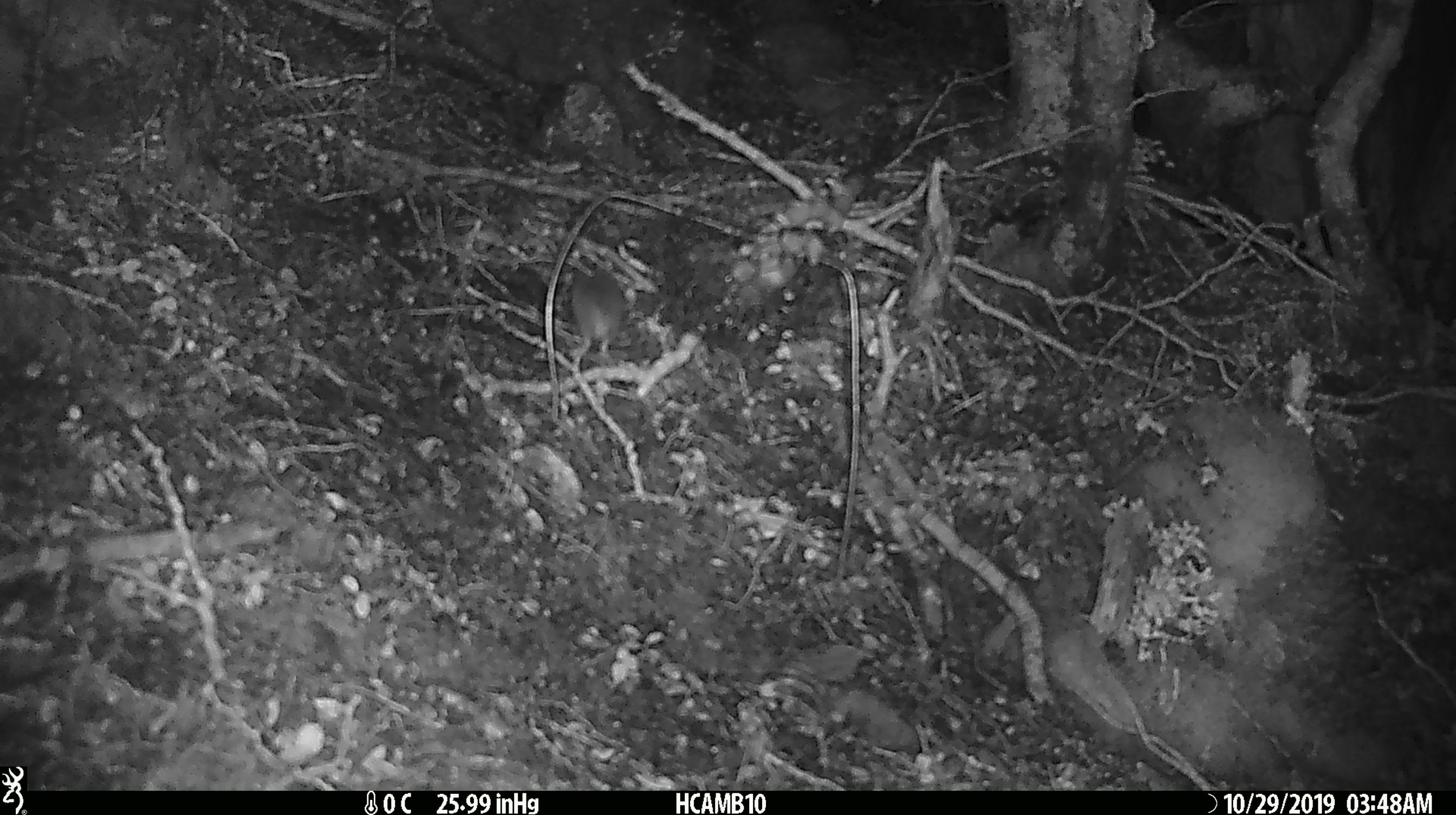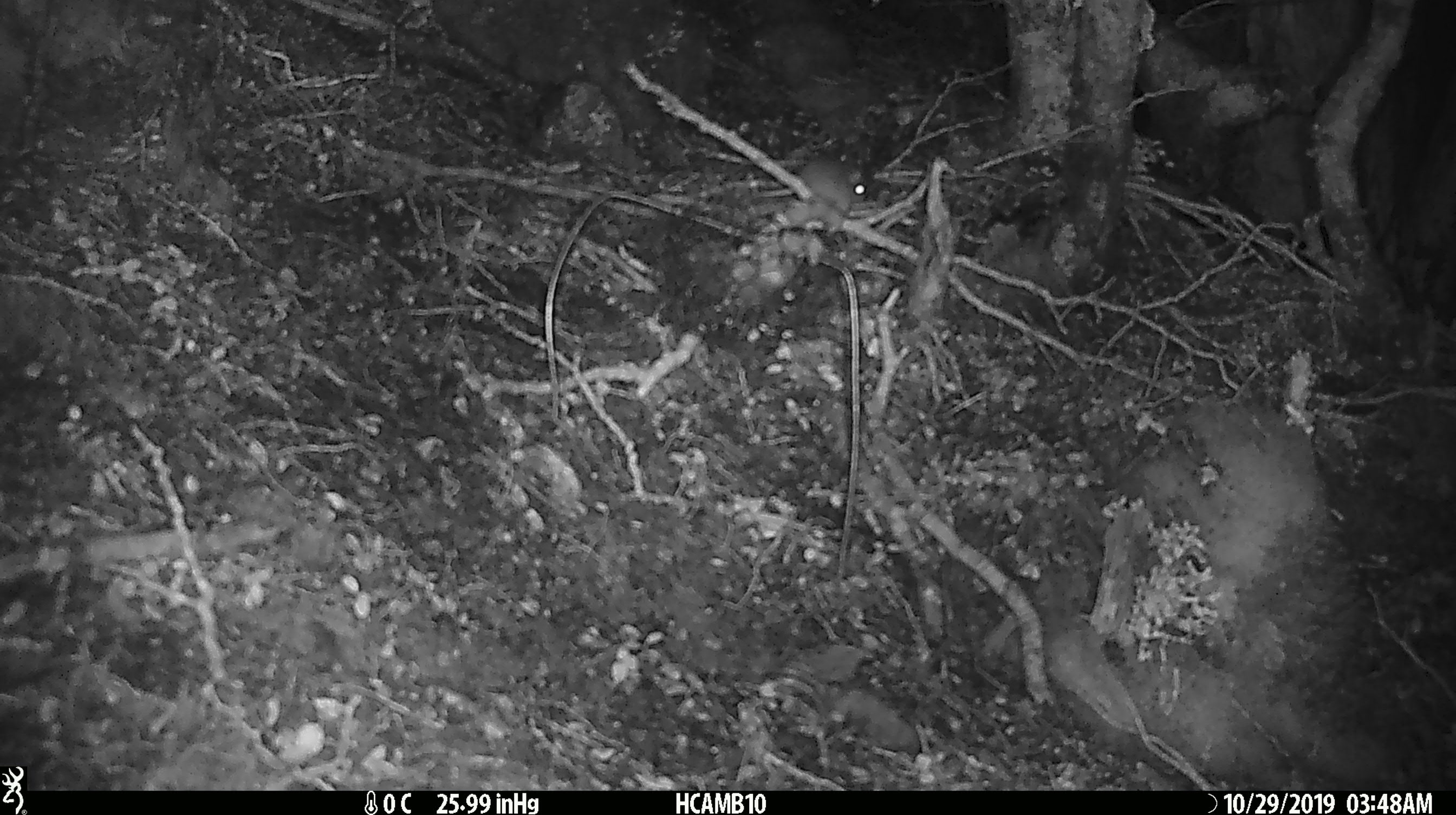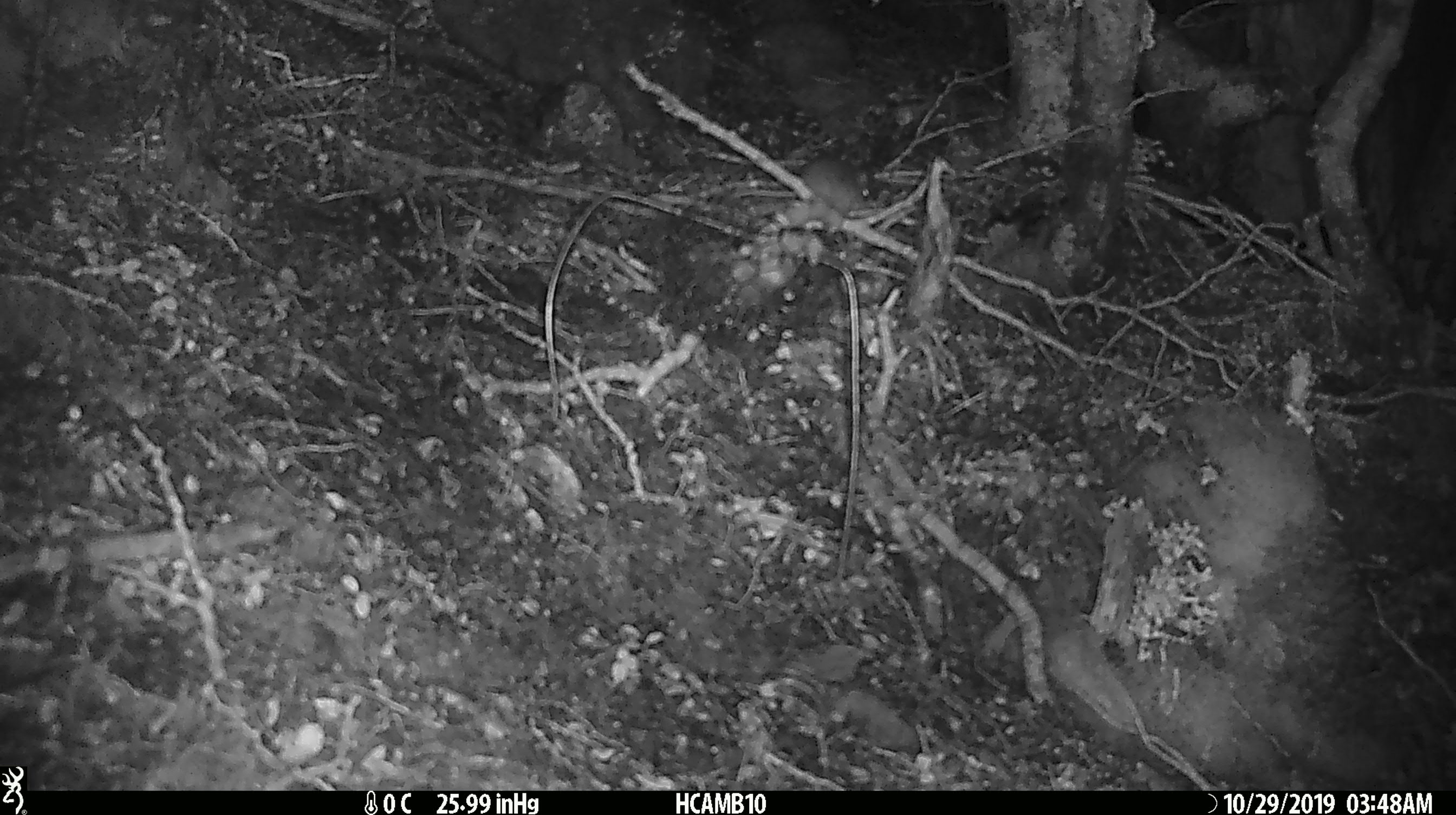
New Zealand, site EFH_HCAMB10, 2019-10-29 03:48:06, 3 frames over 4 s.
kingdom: Animalia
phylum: Chordata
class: Mammalia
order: Rodentia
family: Muridae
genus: Mus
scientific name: Mus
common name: mouse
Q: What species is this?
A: Mouse (Mus).